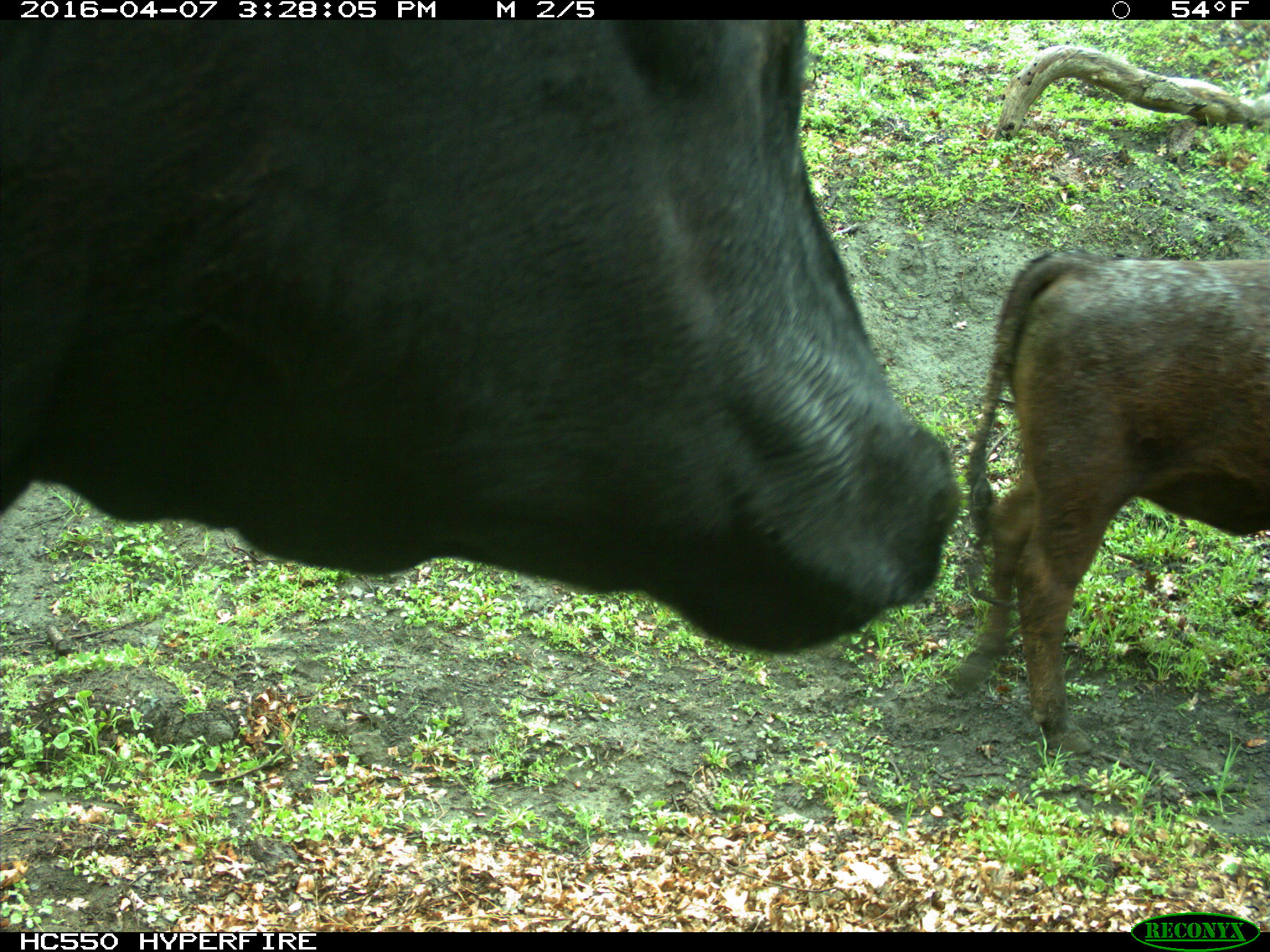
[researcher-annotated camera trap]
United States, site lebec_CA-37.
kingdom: Animalia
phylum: Chordata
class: Mammalia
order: Artiodactyla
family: Bovidae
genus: Bos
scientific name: Bos taurus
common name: domestic cow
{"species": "Bos taurus (domestic cow)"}